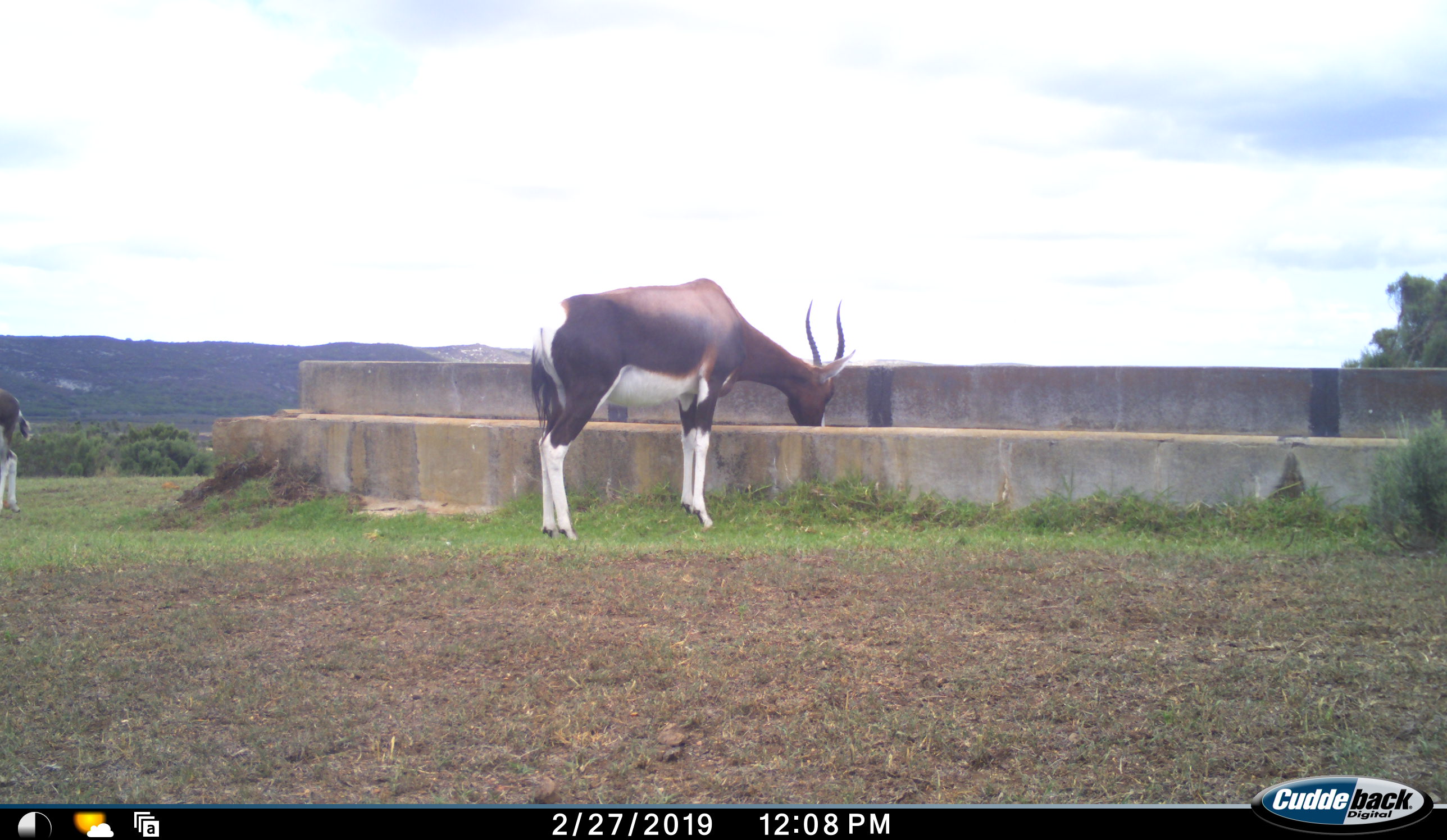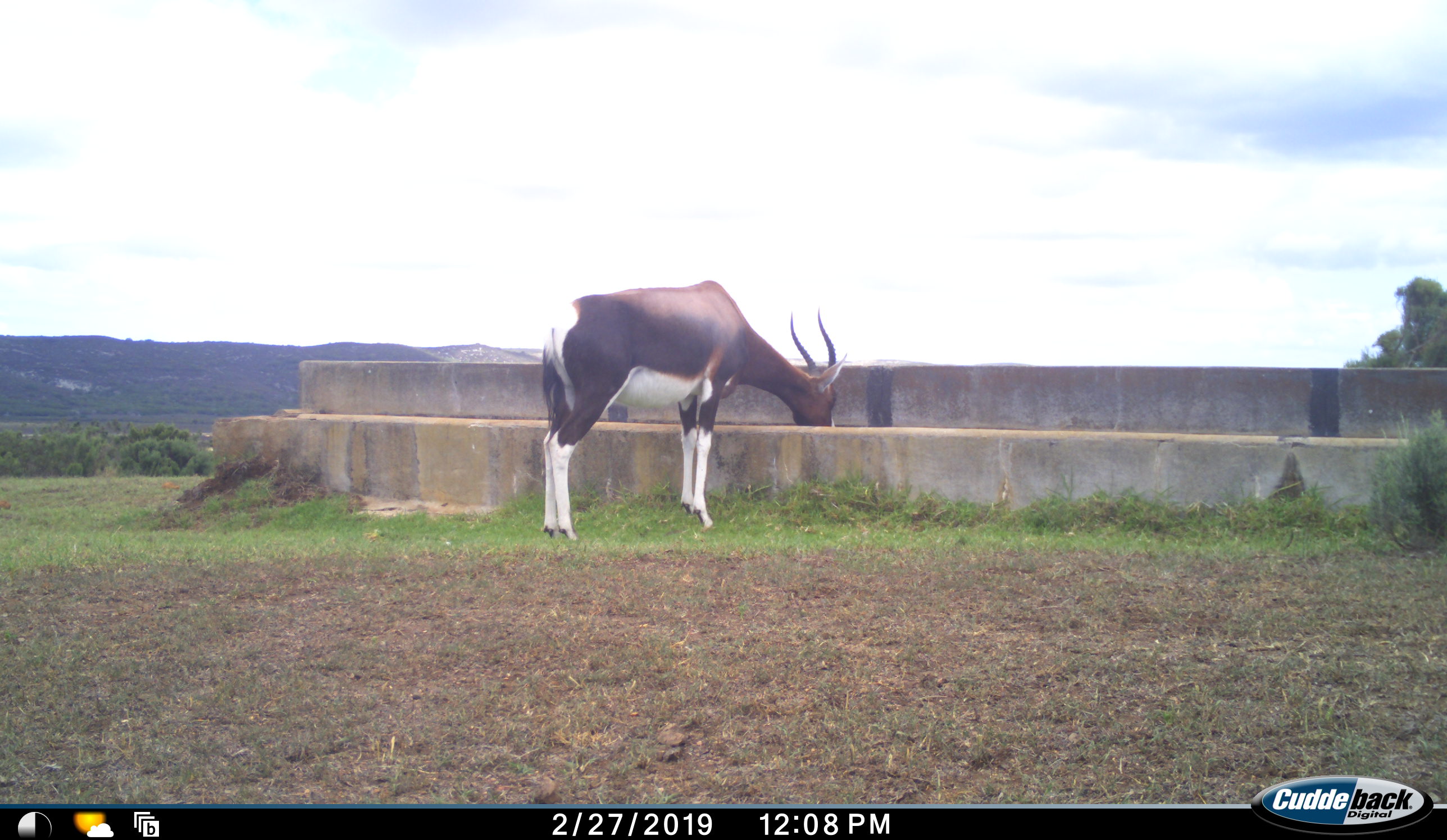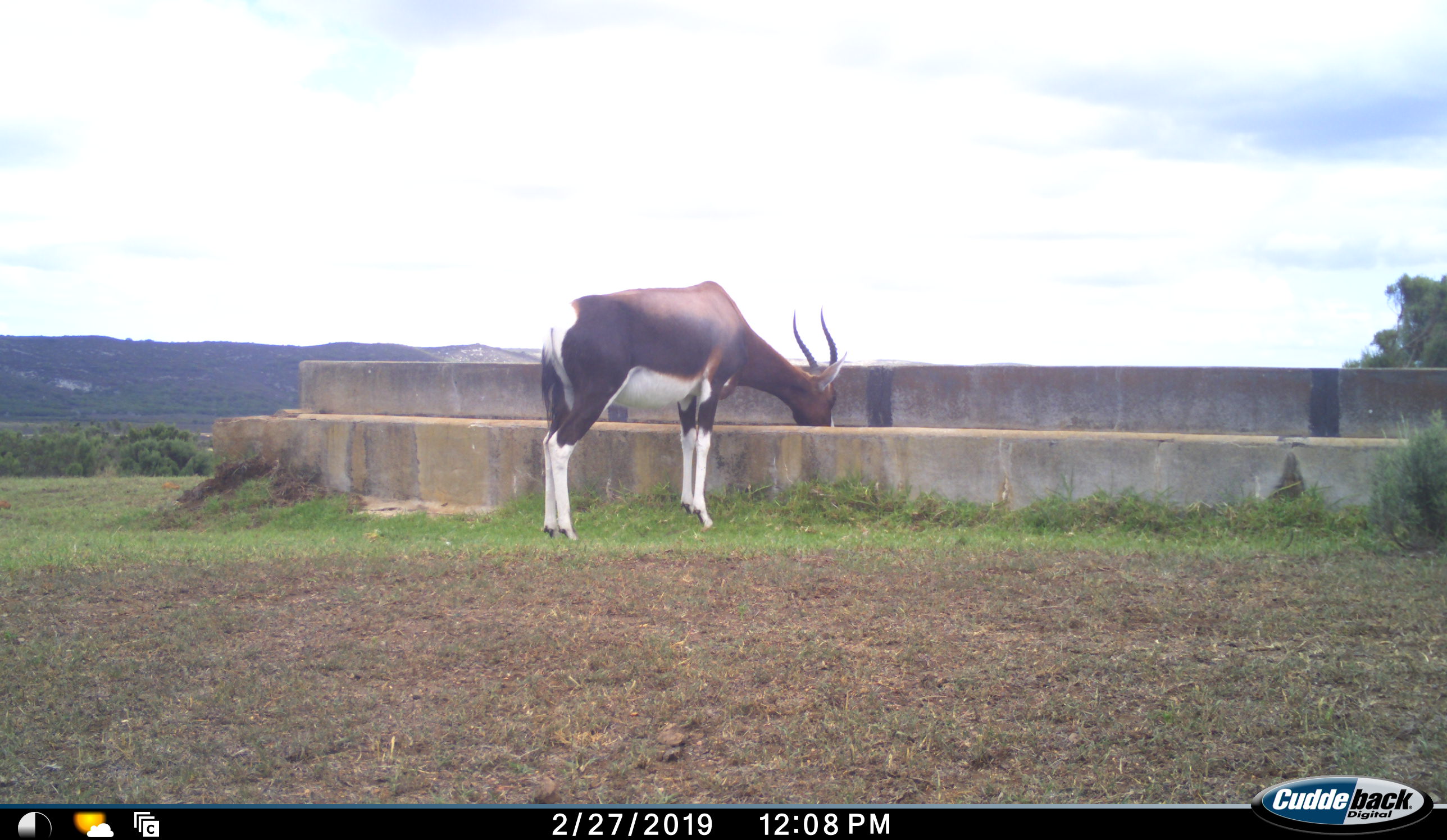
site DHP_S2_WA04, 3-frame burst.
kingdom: Animalia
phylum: Chordata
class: Mammalia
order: Artiodactyla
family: Bovidae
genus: Damaliscus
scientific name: Damaliscus pygargus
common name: bontebok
Bontebok (Damaliscus pygargus), count 2. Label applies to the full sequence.